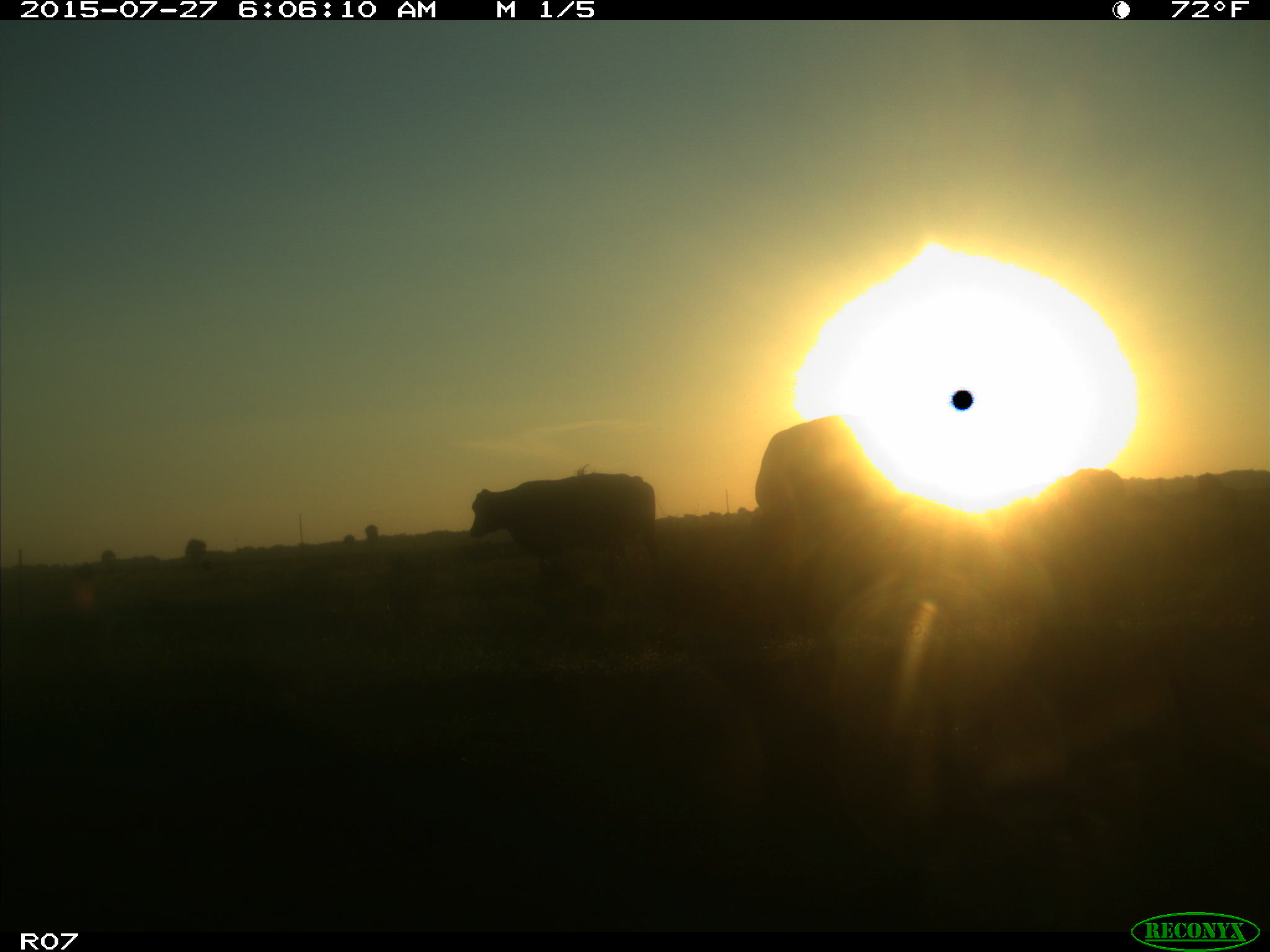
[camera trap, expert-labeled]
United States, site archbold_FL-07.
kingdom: Animalia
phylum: Chordata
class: Mammalia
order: Artiodactyla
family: Bovidae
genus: Bos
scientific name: Bos taurus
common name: domestic cow